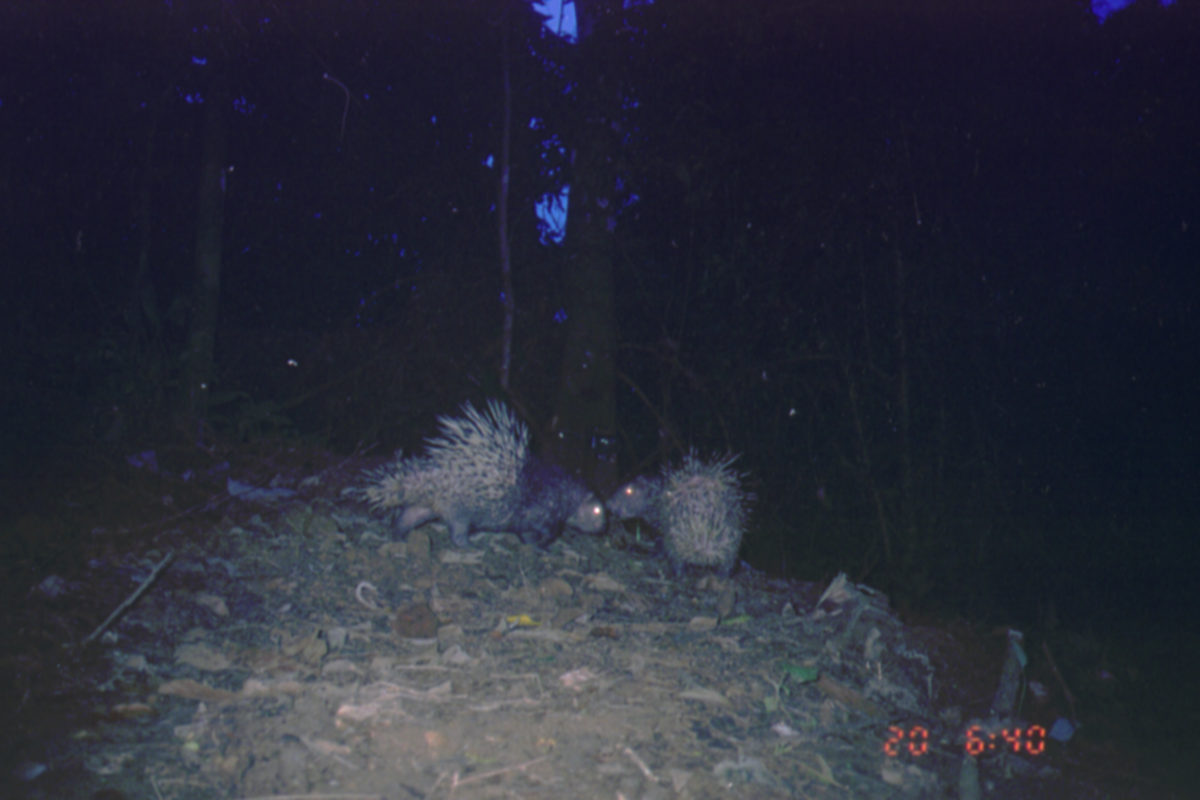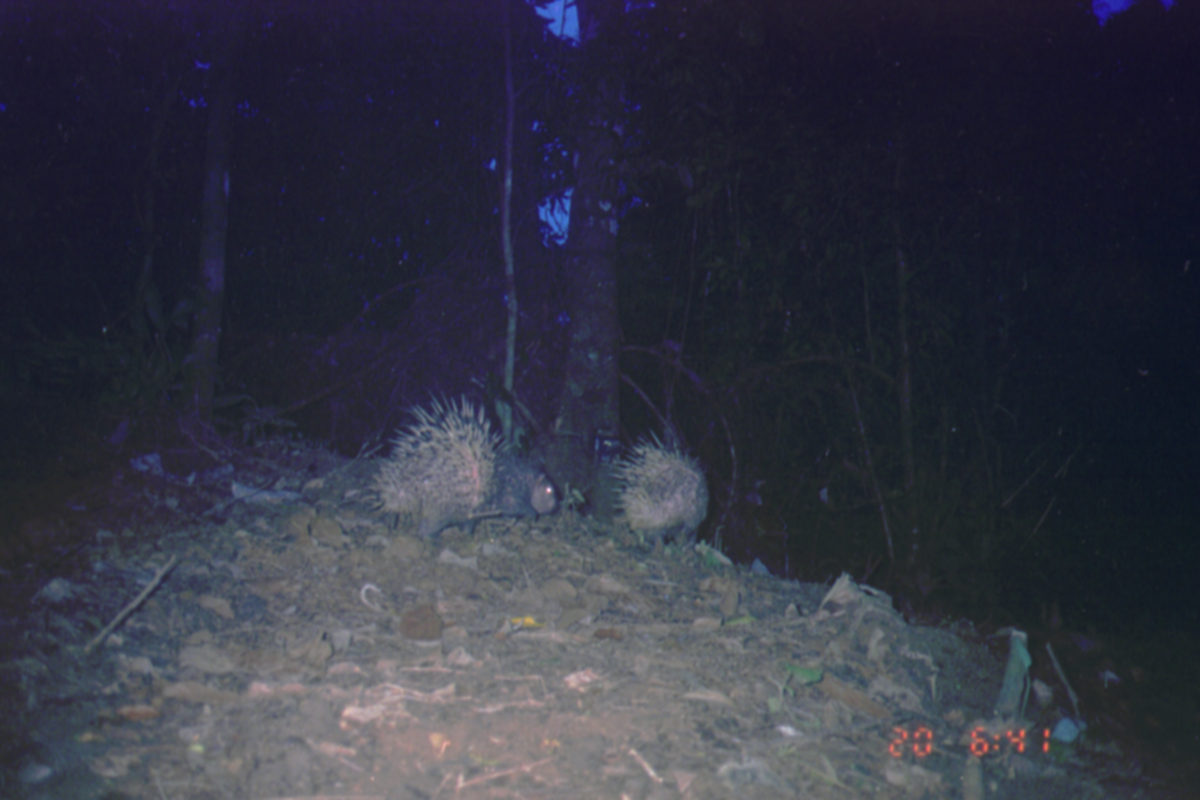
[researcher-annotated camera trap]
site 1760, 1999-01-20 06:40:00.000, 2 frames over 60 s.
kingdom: Animalia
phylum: Chordata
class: Mammalia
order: Rodentia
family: Hystricidae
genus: Hystrix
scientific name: Hystrix brachyura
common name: east asian porcupine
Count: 2.